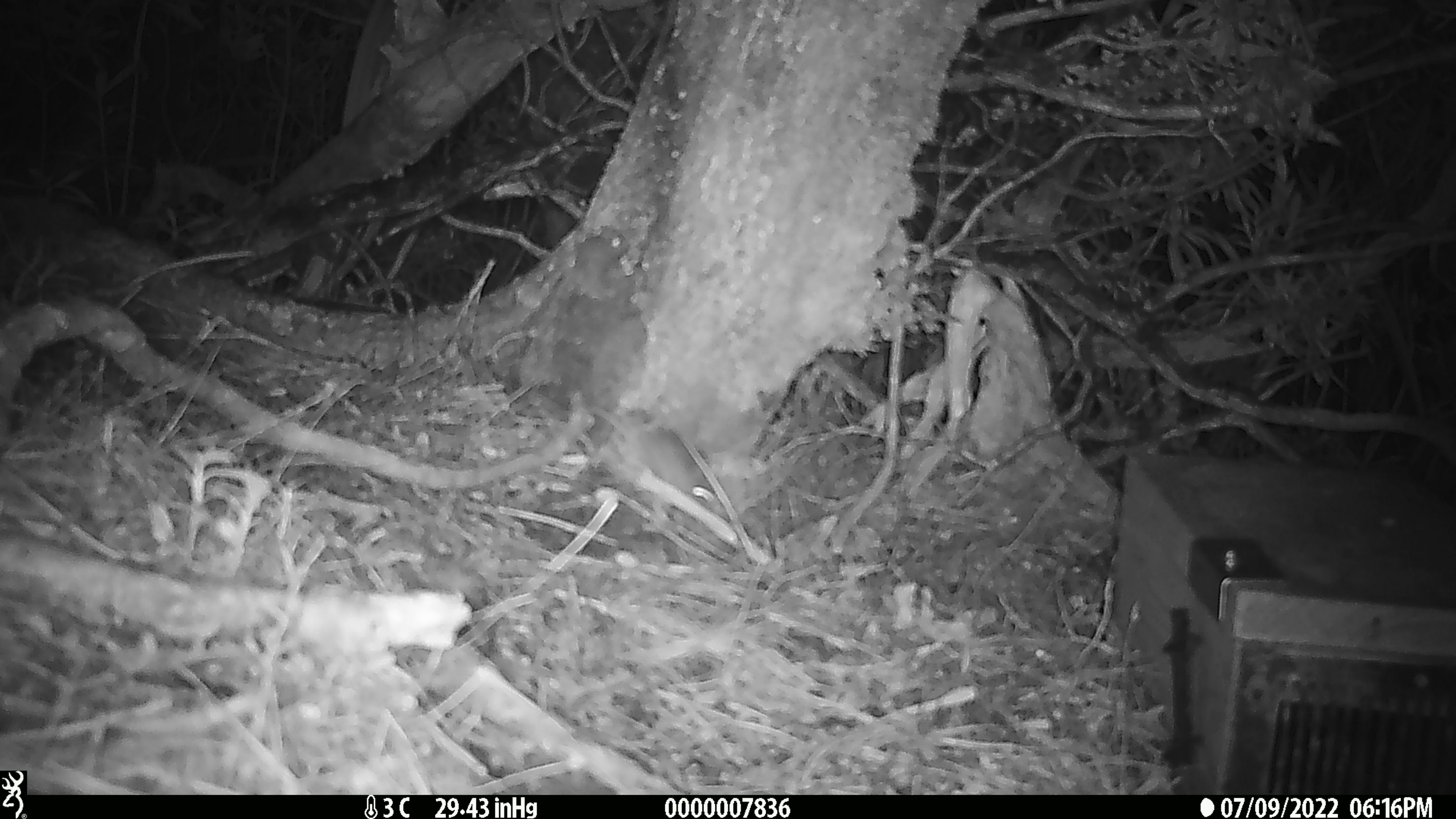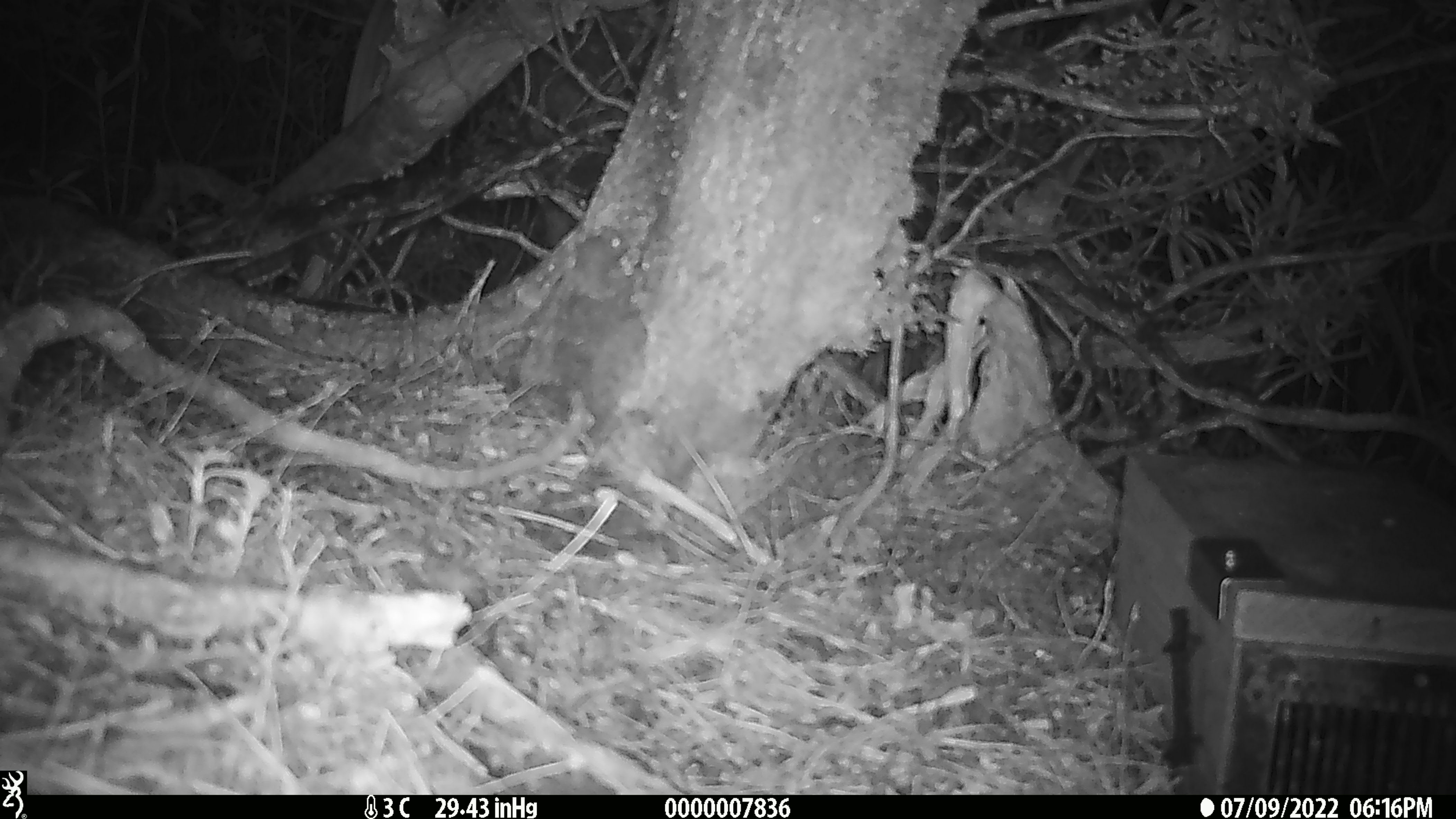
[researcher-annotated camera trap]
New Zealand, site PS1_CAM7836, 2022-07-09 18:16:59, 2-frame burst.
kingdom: Animalia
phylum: Chordata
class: Mammalia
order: Rodentia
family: Muridae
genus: Mus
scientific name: Mus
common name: mouse